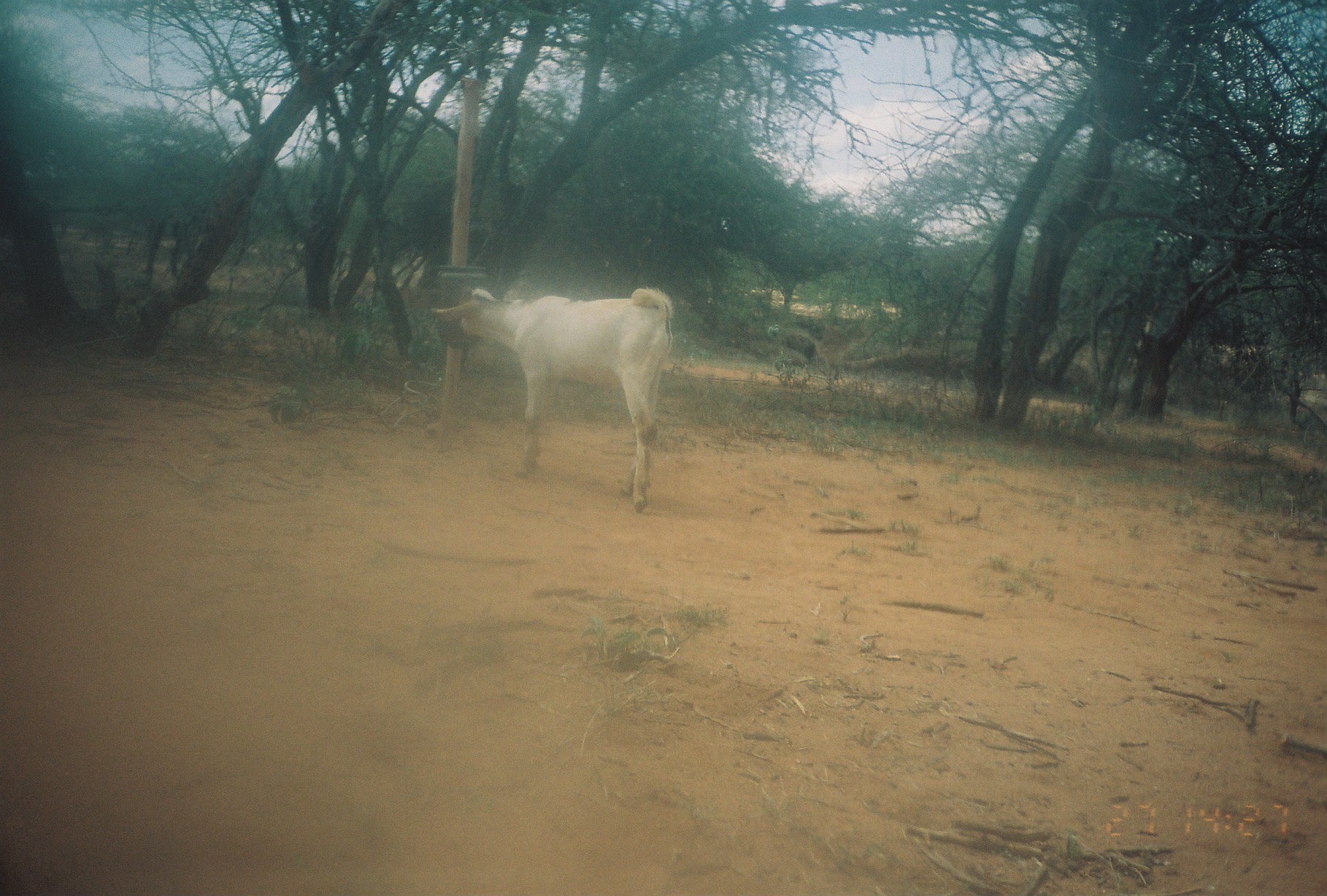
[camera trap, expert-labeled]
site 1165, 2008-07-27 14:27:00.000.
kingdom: Animalia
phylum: Chordata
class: Mammalia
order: Artiodactyla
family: Bovidae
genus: Capra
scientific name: Capra aegagrus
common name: wild goat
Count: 1.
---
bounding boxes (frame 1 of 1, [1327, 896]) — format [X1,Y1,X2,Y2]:
capra aegagrus: [426,284,675,513]